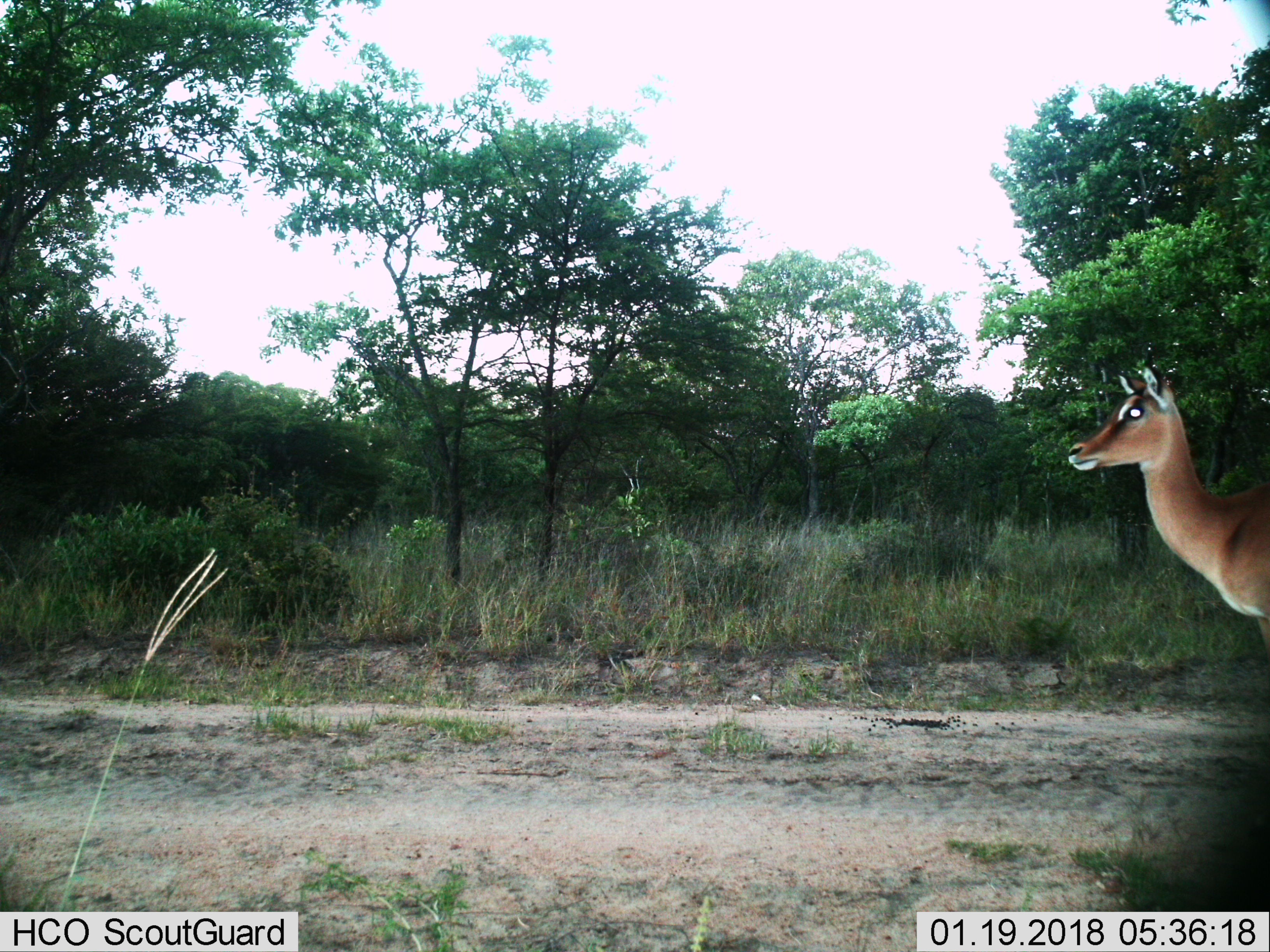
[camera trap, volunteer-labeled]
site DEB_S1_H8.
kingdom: Animalia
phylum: Chordata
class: Mammalia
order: Artiodactyla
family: Bovidae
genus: Aepyceros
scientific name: Aepyceros melampus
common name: impala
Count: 1.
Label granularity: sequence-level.